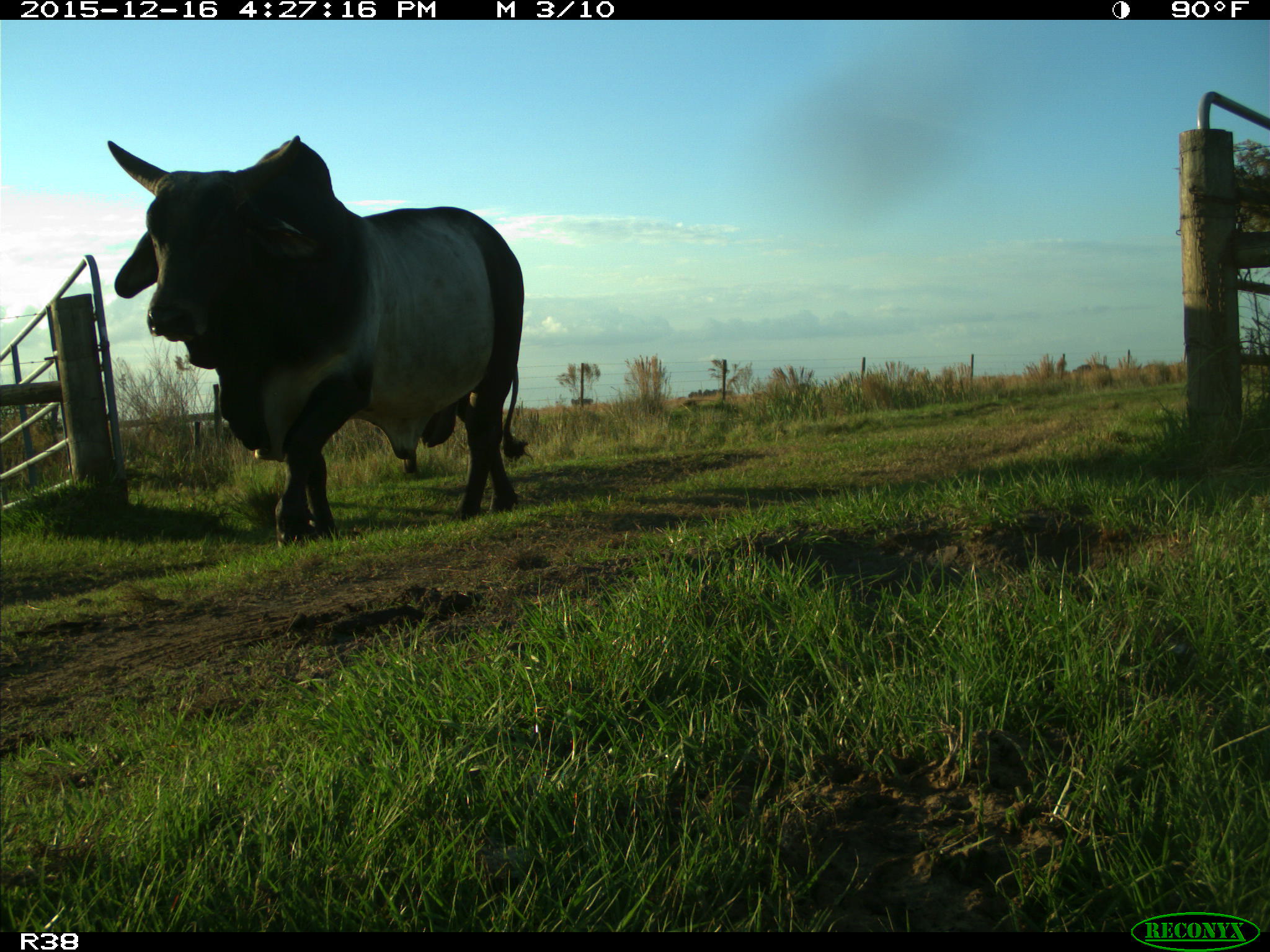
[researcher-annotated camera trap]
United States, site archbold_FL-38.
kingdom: Animalia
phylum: Chordata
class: Mammalia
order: Artiodactyla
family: Bovidae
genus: Bos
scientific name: Bos taurus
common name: domestic cow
Bos taurus (domestic cow).